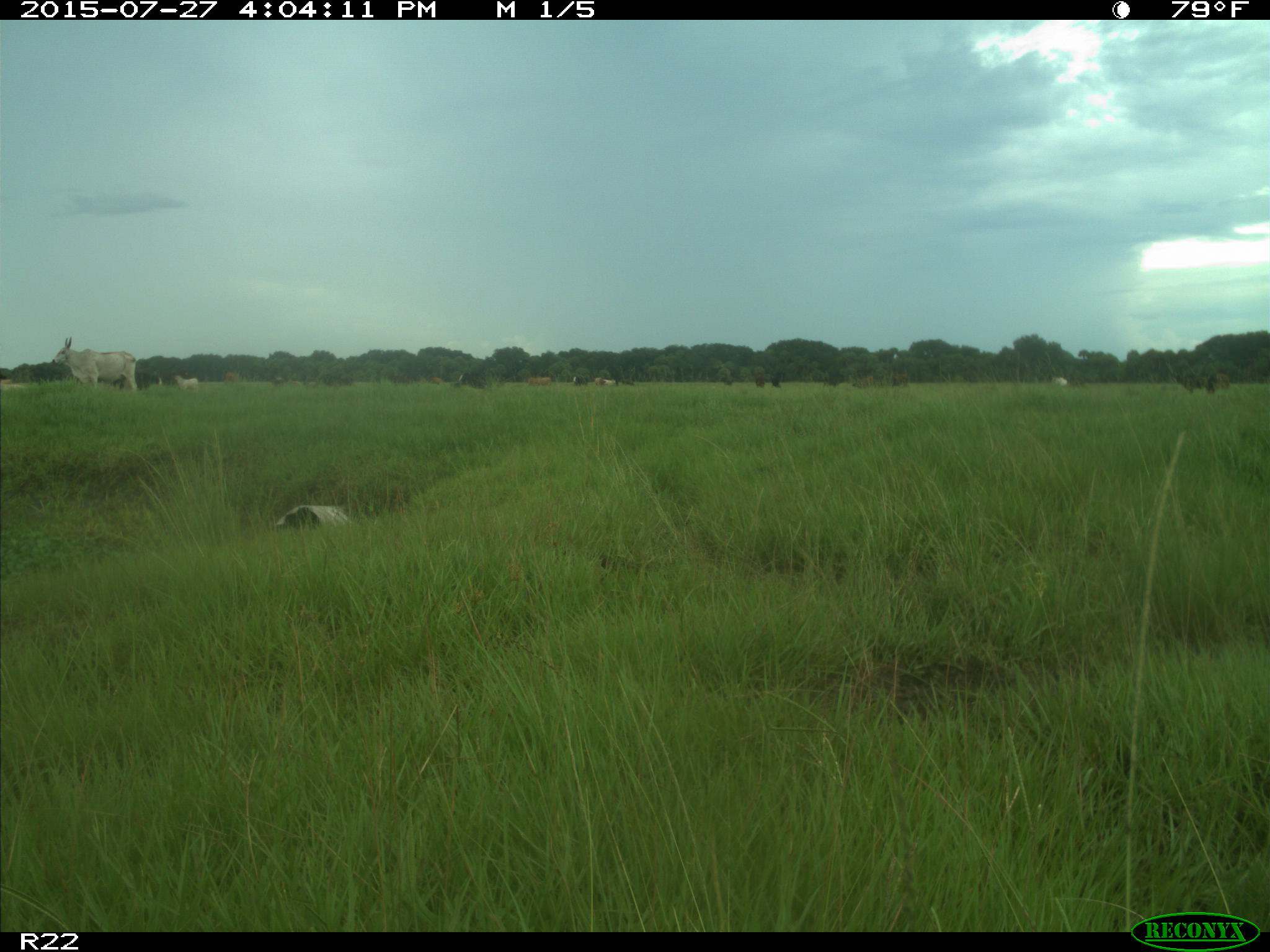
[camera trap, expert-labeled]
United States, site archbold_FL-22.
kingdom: Animalia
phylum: Chordata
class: Mammalia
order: Artiodactyla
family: Bovidae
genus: Bos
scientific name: Bos taurus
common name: domestic cow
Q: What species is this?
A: Bos taurus (domestic cow).